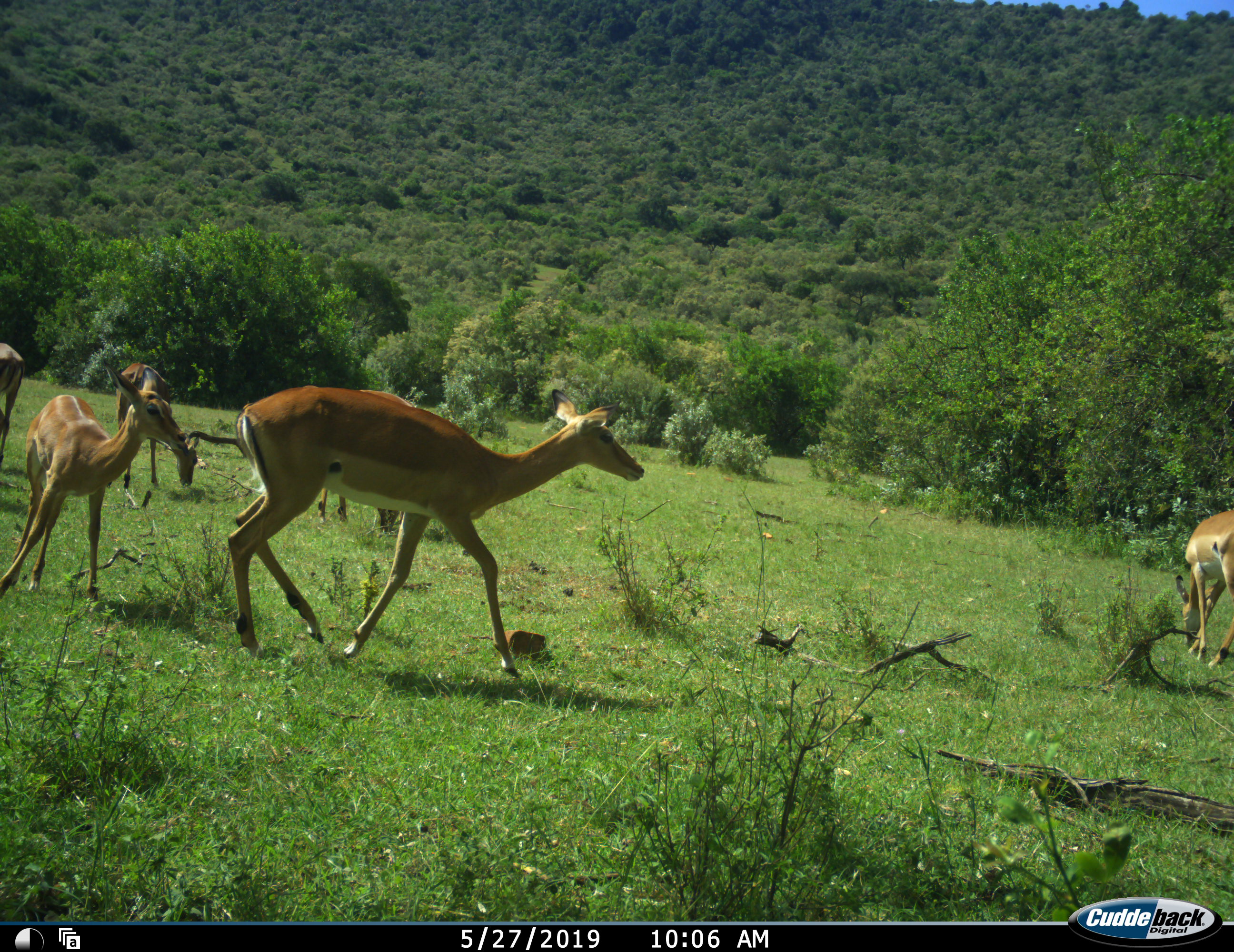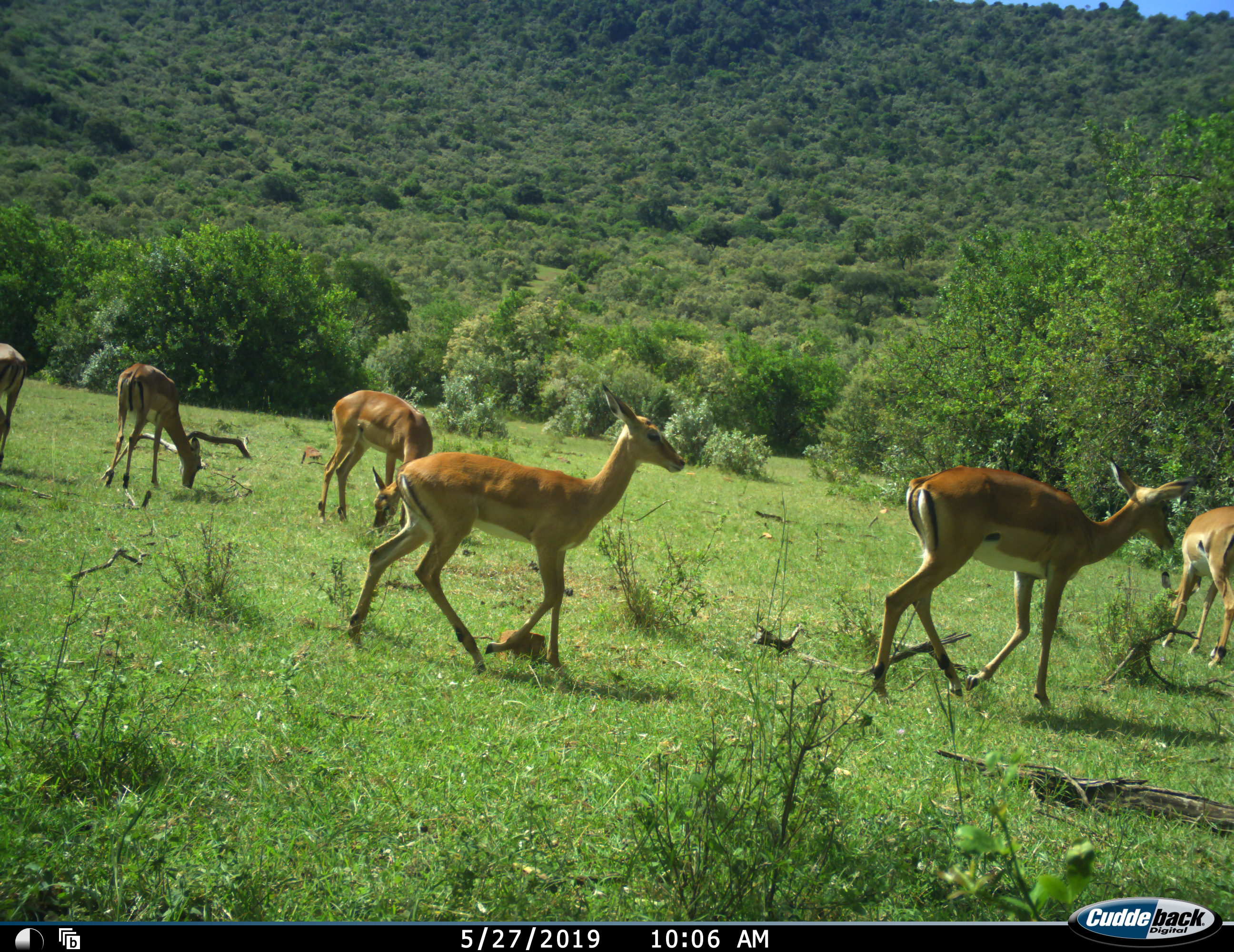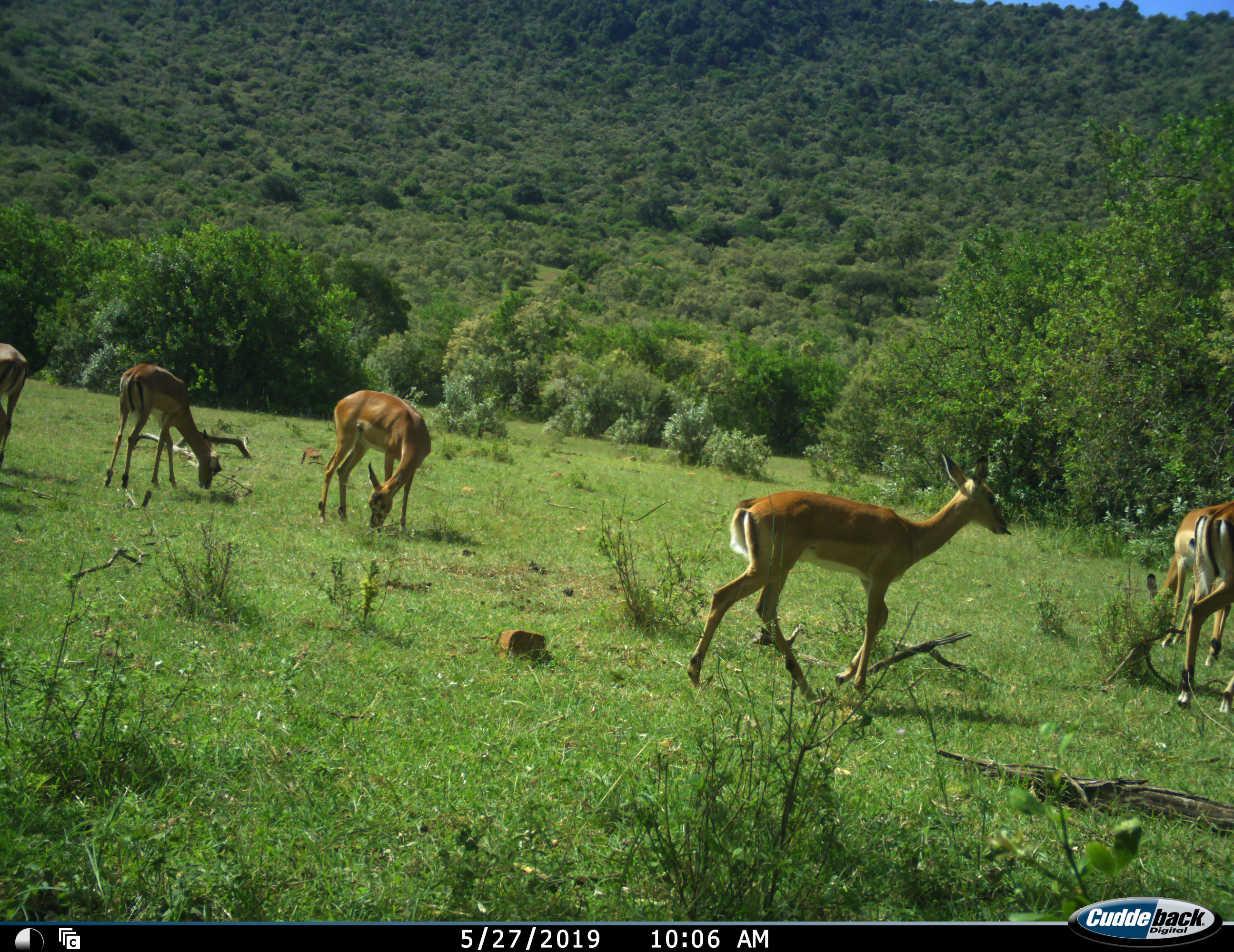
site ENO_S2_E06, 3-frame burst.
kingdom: Animalia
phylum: Chordata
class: Mammalia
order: Artiodactyla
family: Bovidae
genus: Aepyceros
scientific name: Aepyceros melampus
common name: impala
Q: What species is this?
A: Impala (Aepyceros melampus).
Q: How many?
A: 6.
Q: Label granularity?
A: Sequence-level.